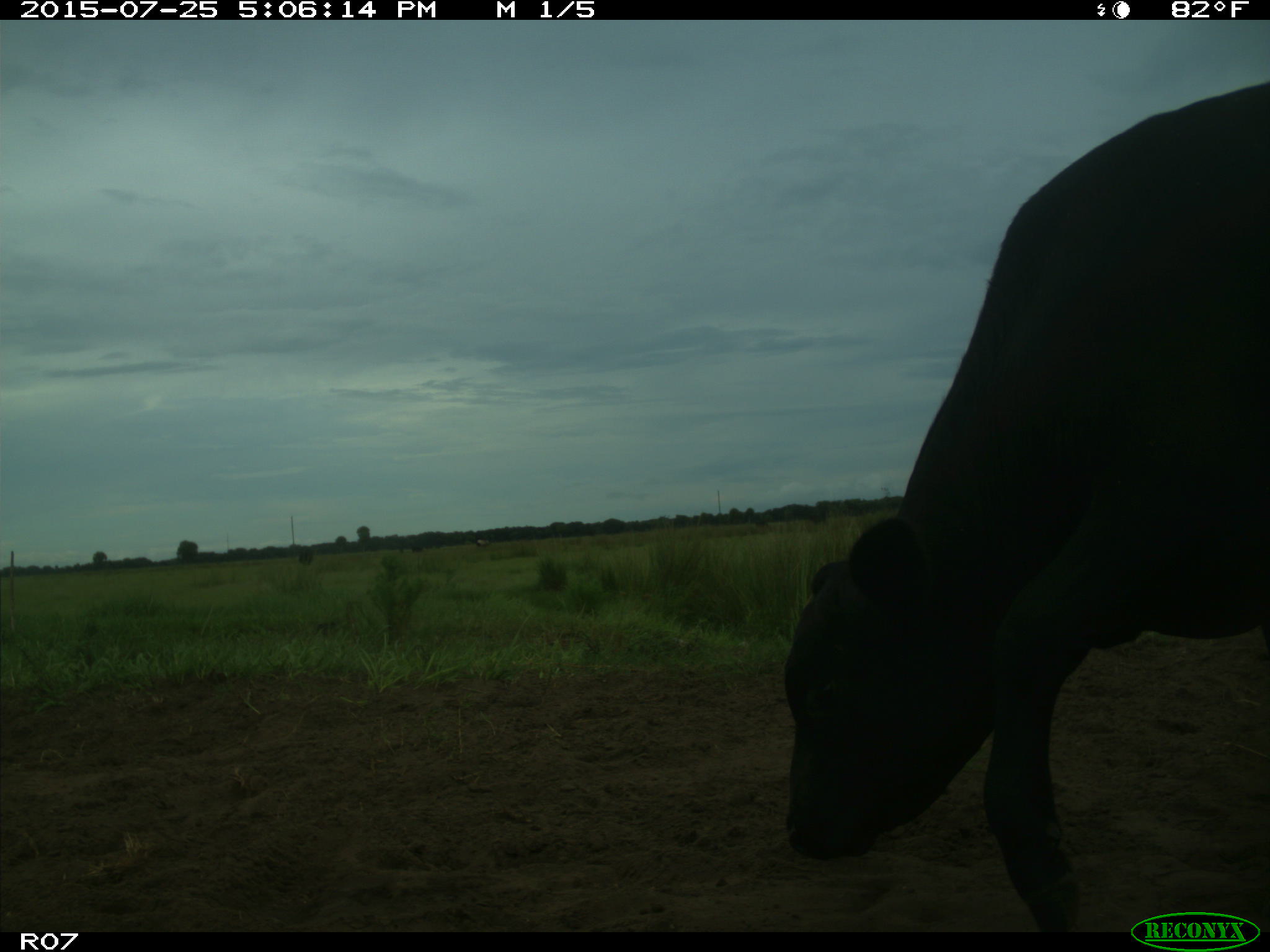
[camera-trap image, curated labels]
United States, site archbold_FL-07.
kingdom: Animalia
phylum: Chordata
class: Mammalia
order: Artiodactyla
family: Bovidae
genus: Bos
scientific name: Bos taurus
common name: domestic cow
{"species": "Bos taurus (domestic cow)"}